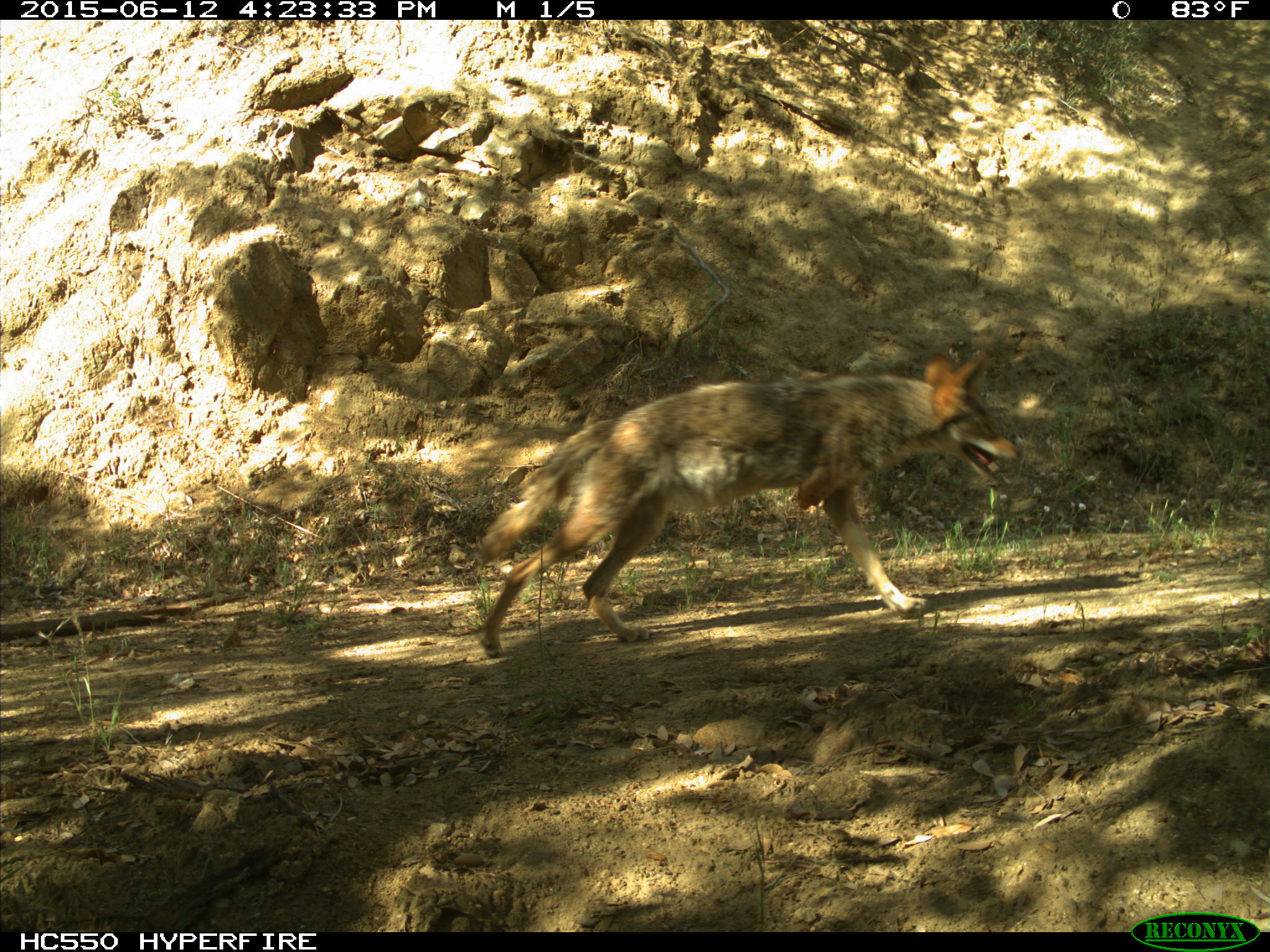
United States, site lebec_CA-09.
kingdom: Animalia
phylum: Chordata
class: Mammalia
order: Carnivora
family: Canidae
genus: Canis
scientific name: Canis latrans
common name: coyote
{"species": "Canis latrans (coyote)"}